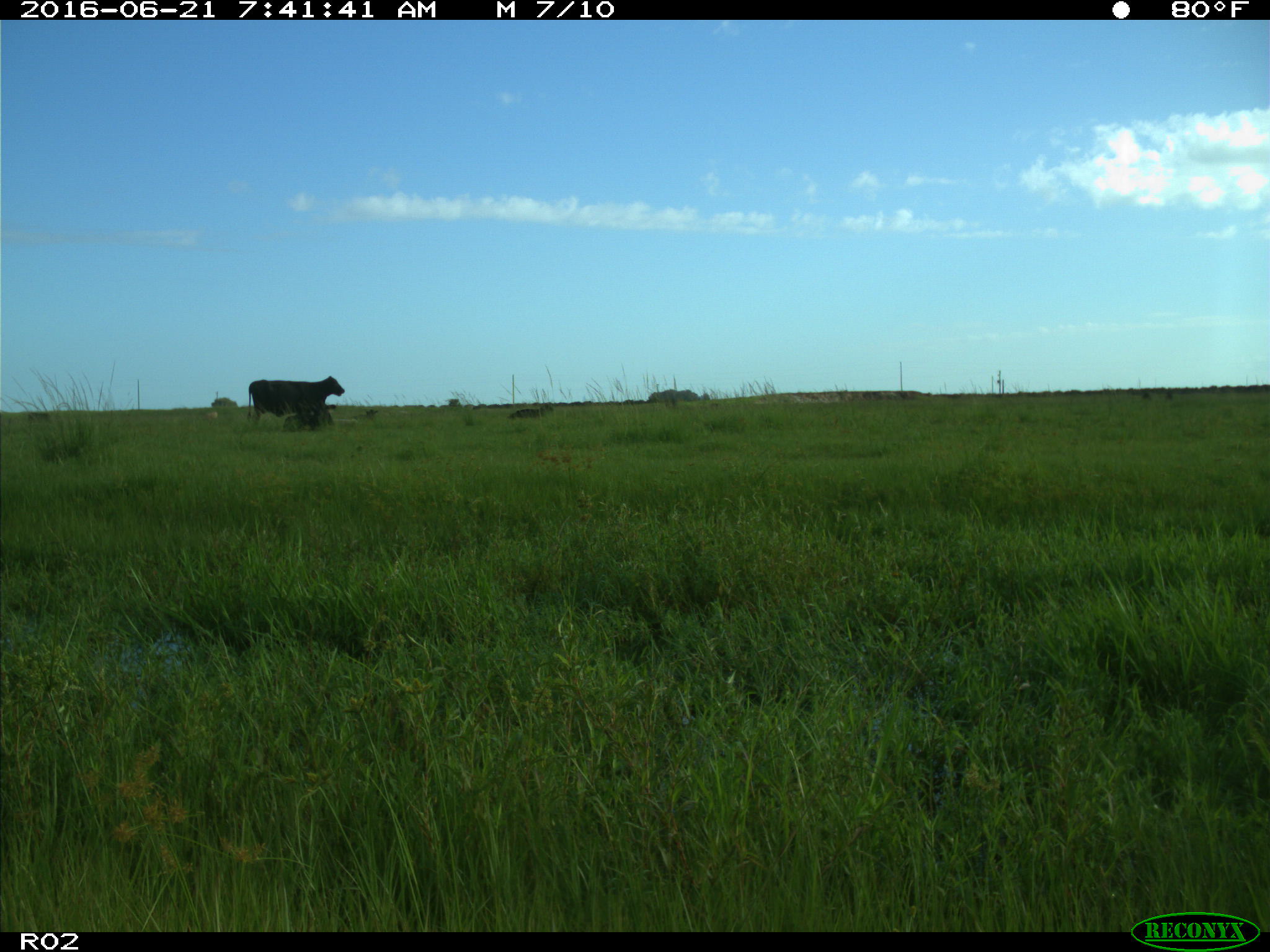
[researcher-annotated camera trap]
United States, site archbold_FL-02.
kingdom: Animalia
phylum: Chordata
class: Mammalia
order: Artiodactyla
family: Bovidae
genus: Bos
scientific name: Bos taurus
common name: domestic cow